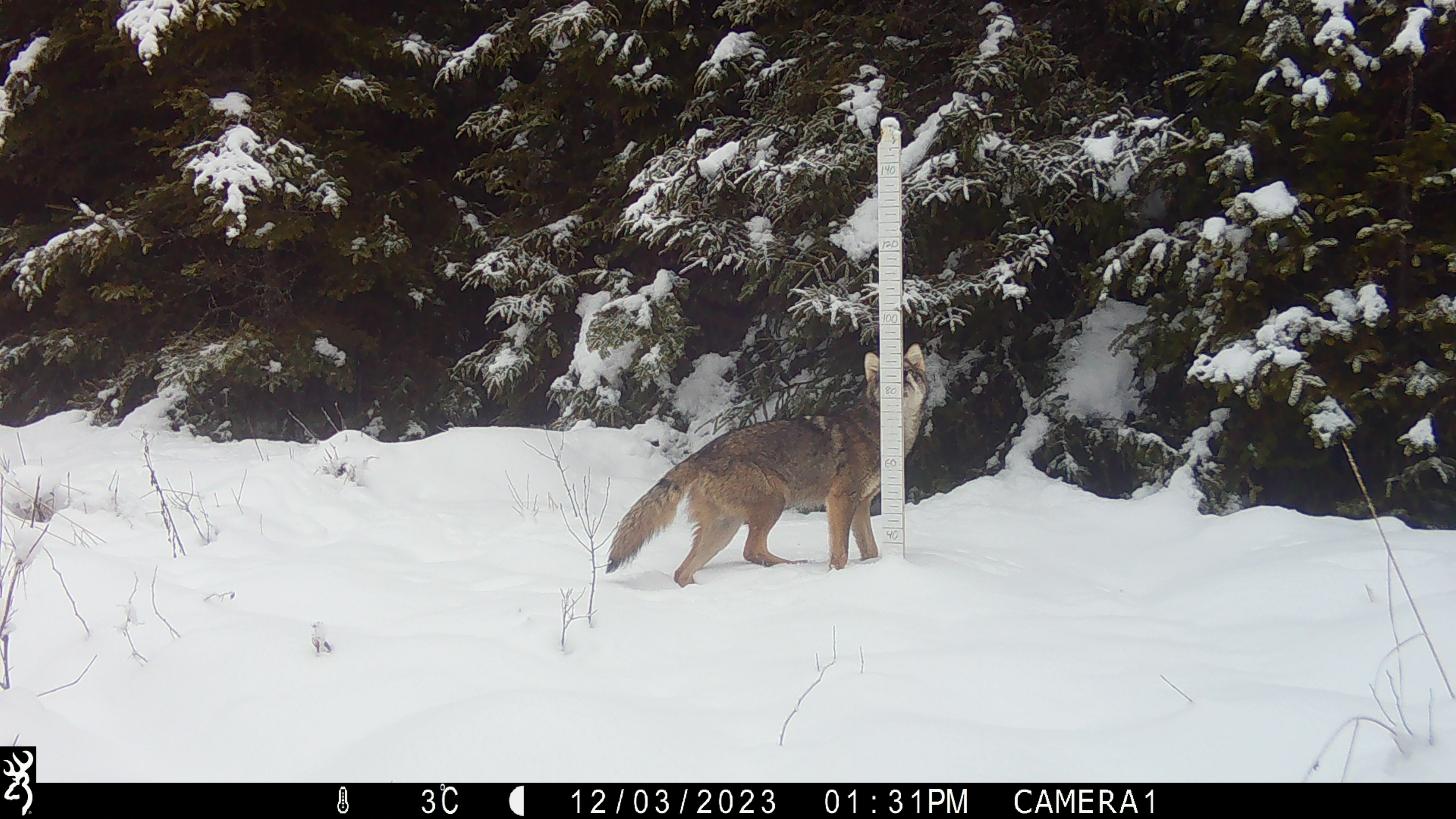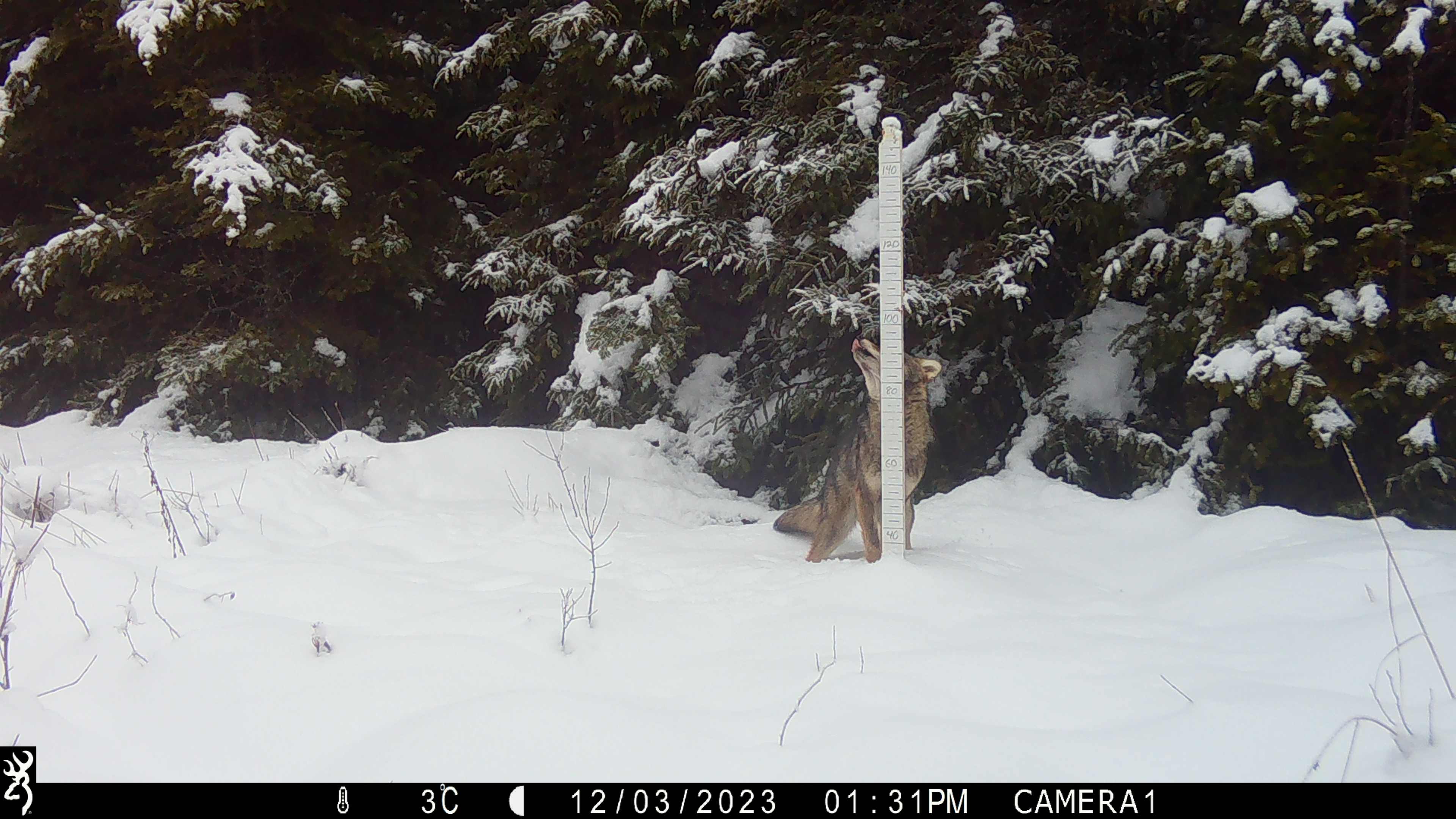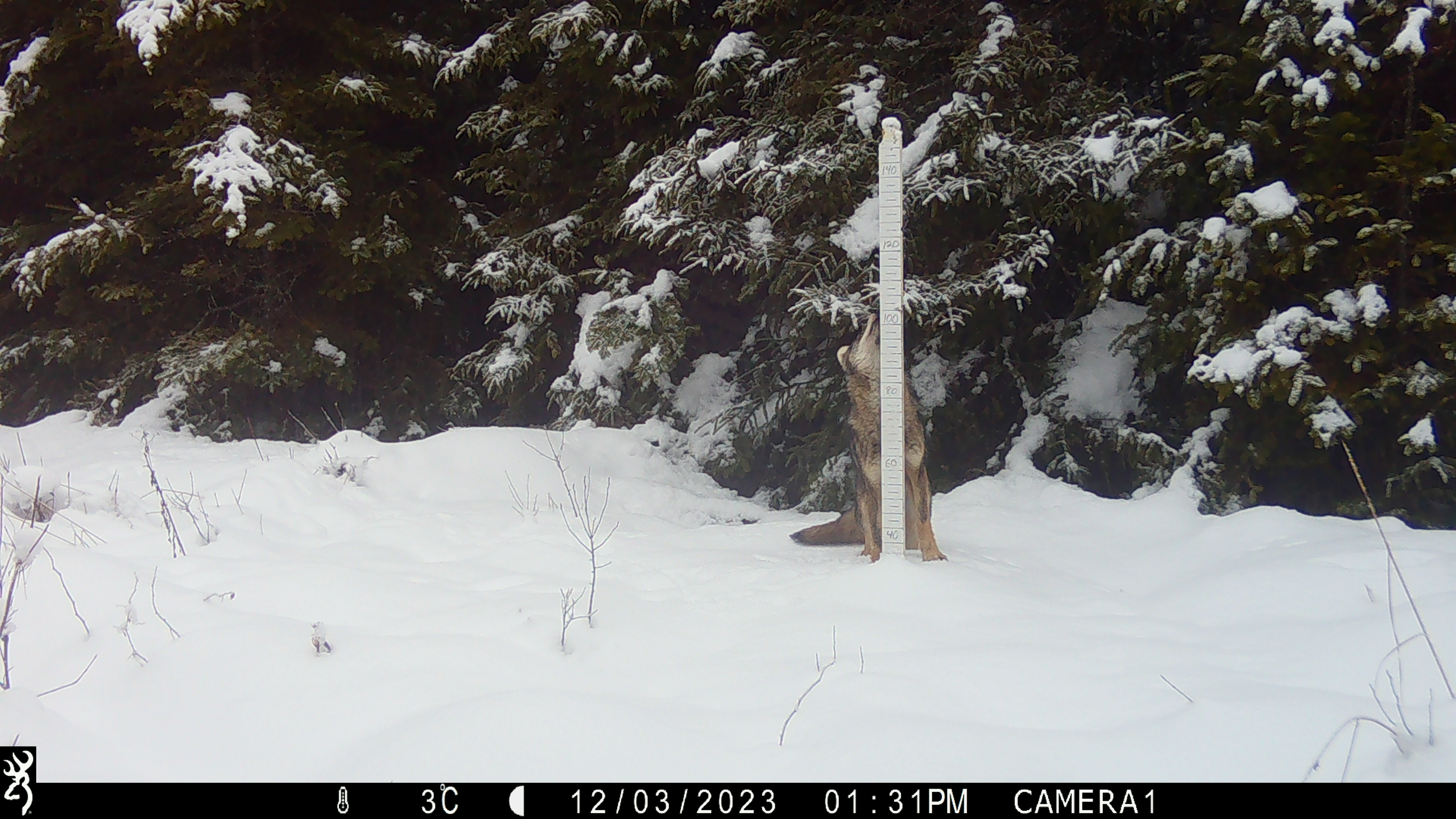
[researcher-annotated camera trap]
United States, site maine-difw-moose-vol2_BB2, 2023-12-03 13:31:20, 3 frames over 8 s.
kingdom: Animalia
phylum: Chordata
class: Mammalia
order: Carnivora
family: Canidae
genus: Canis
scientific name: Canis latrans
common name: coyote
Coyote (Canis latrans).